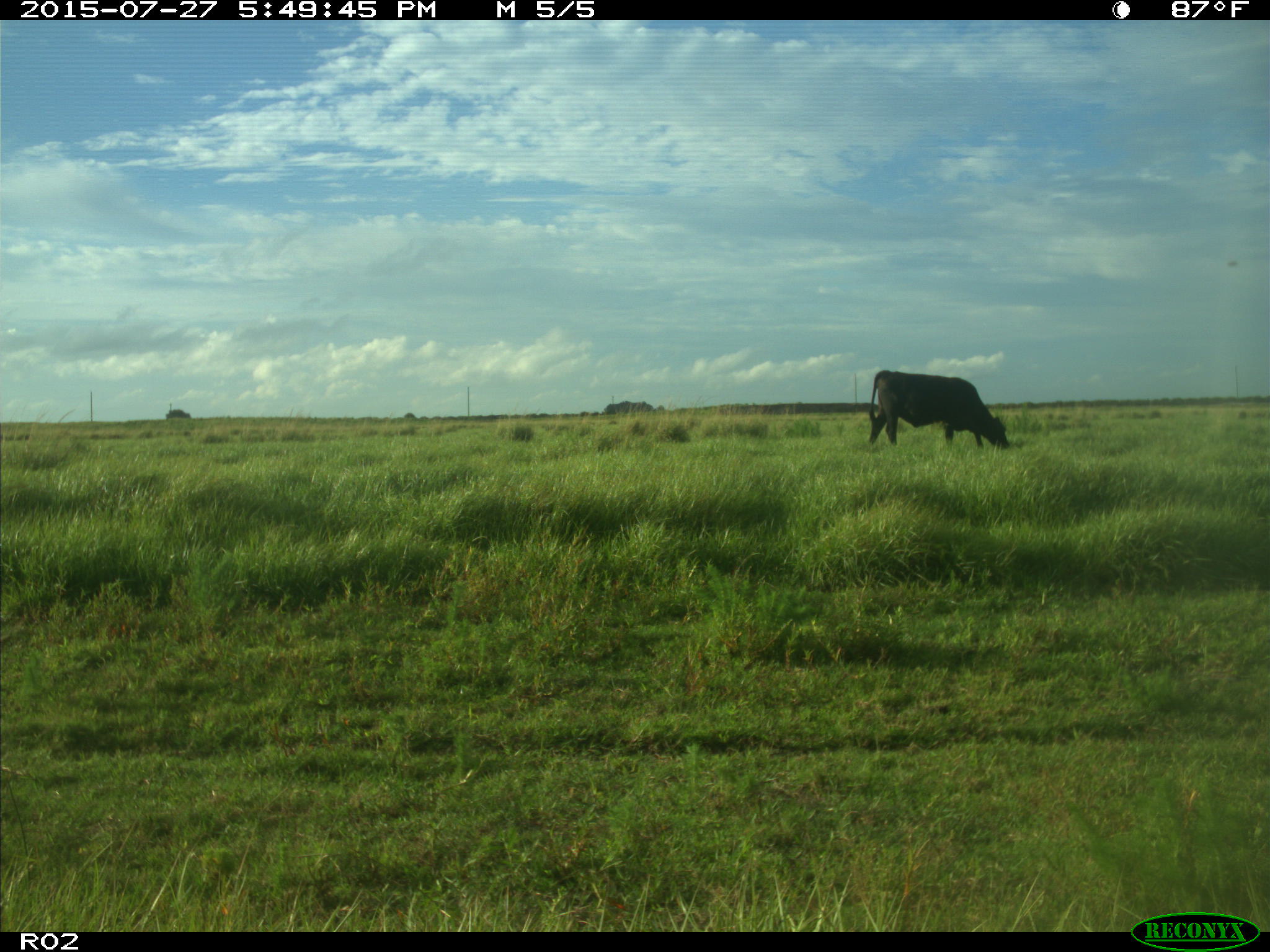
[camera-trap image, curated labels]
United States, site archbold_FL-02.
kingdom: Animalia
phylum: Chordata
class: Mammalia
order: Artiodactyla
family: Bovidae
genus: Bos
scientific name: Bos taurus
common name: domestic cow